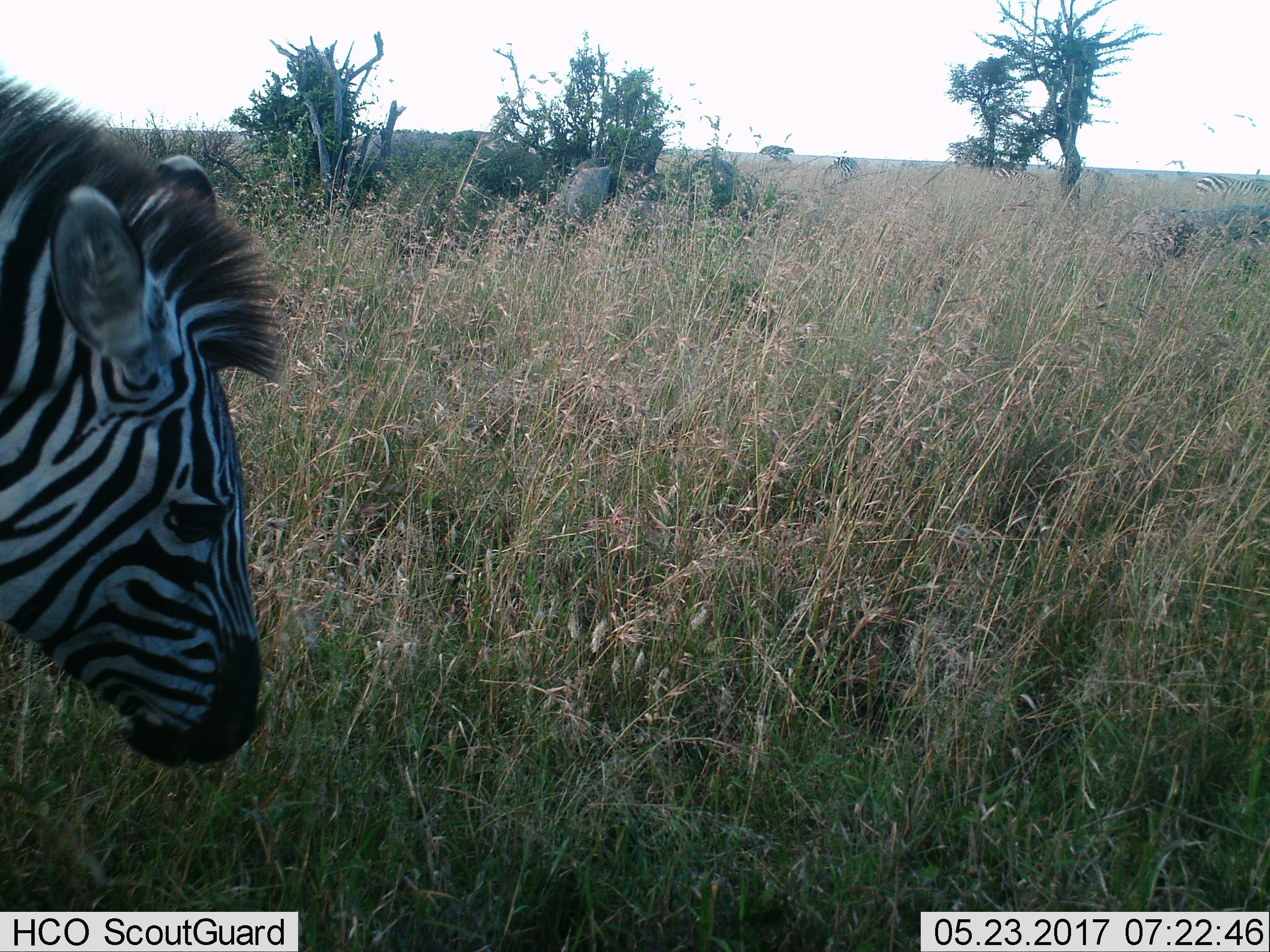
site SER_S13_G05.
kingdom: Animalia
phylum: Chordata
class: Mammalia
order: Perissodactyla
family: Equidae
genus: Equus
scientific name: Equus quagga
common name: plains zebra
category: zebraplains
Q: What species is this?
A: Zebraplains (plains zebra) (Equus quagga).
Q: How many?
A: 1.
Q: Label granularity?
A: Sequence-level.